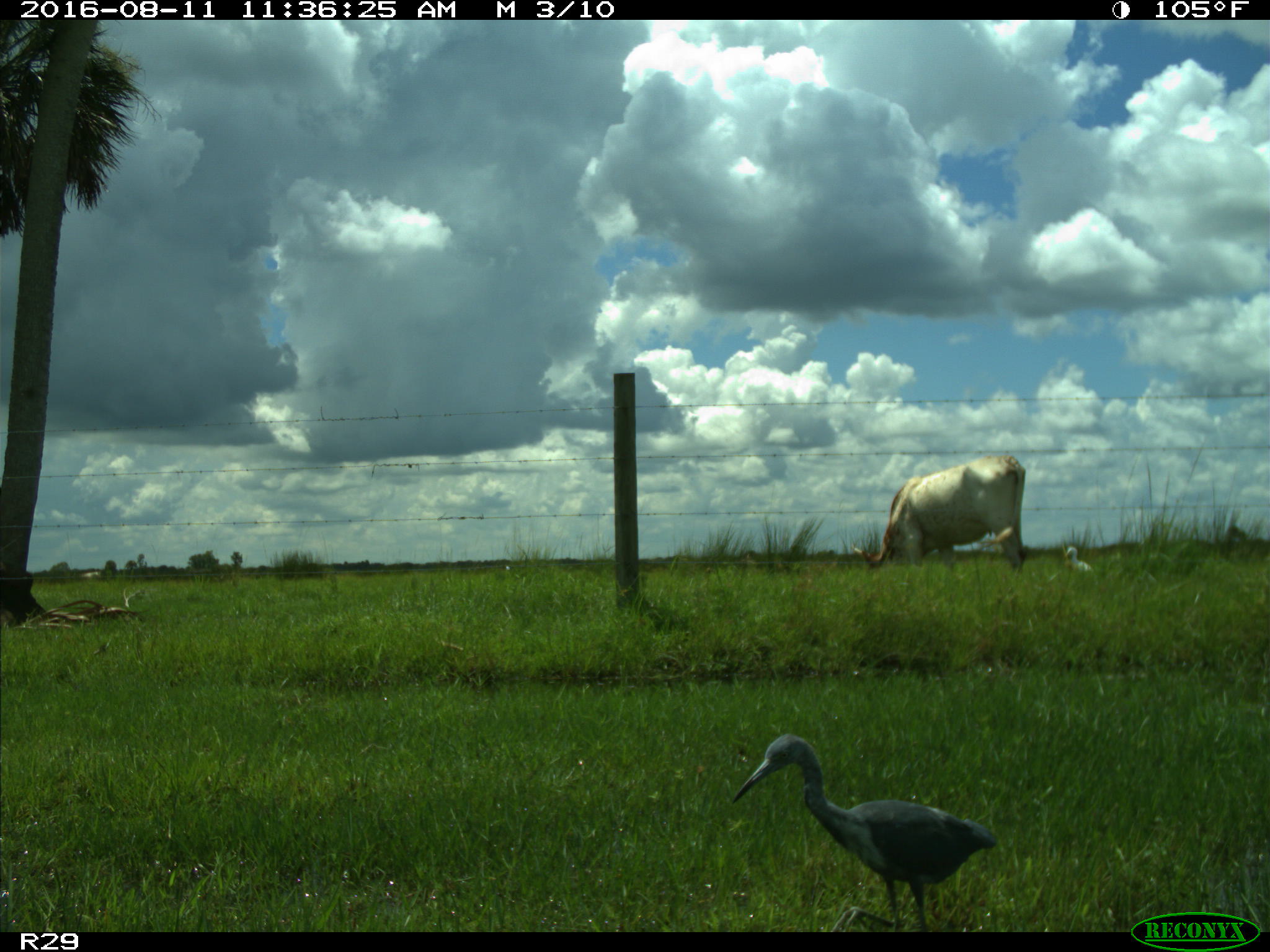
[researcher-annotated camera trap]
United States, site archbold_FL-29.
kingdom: Animalia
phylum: Chordata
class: Mammalia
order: Artiodactyla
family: Bovidae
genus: Bos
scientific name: Bos taurus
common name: domestic cow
Bos taurus (domestic cow).